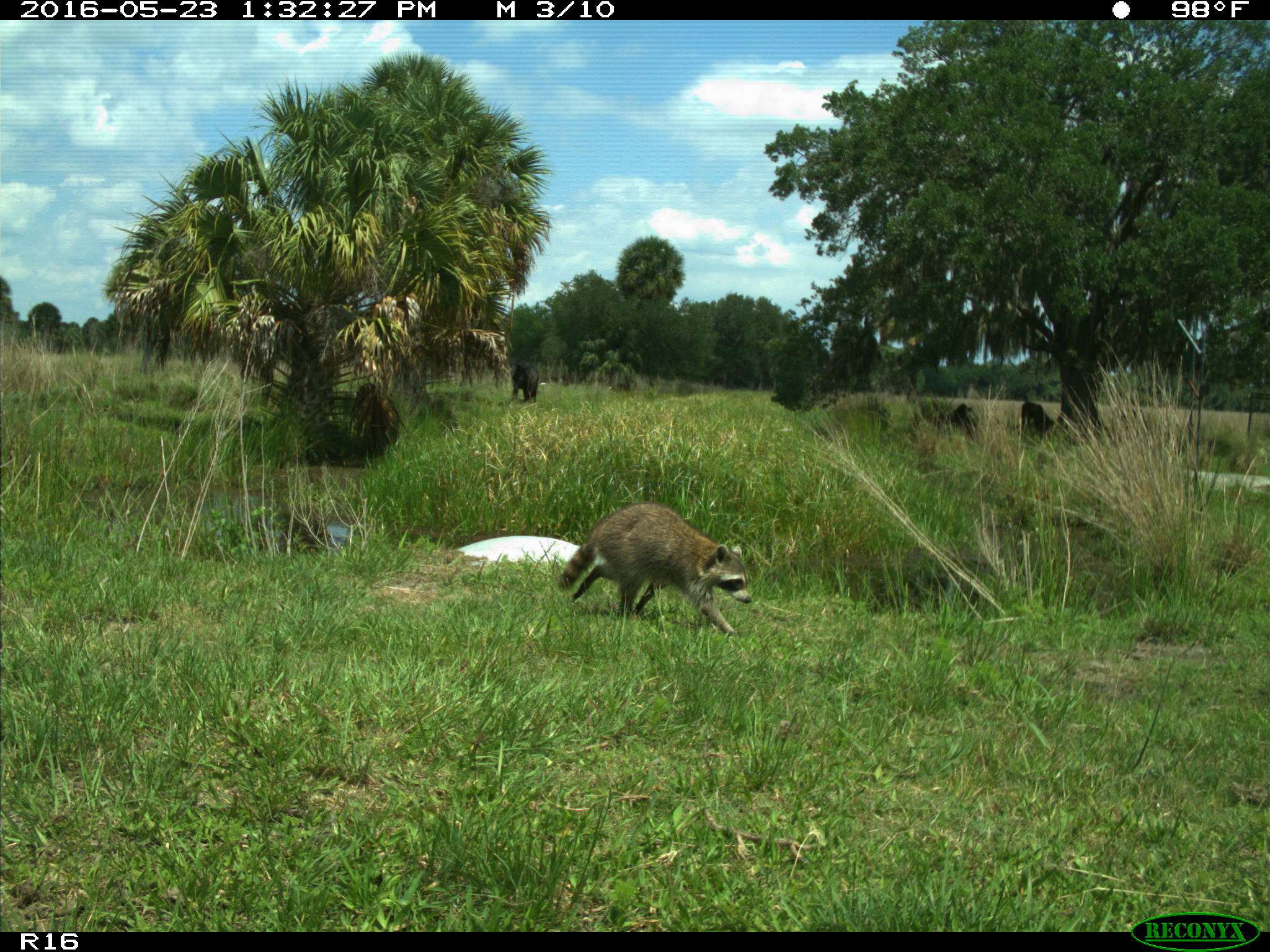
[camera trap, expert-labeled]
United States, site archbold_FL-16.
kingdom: Animalia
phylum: Chordata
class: Mammalia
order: Carnivora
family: Procyonidae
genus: Procyon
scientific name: Procyon lotor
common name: common raccoon